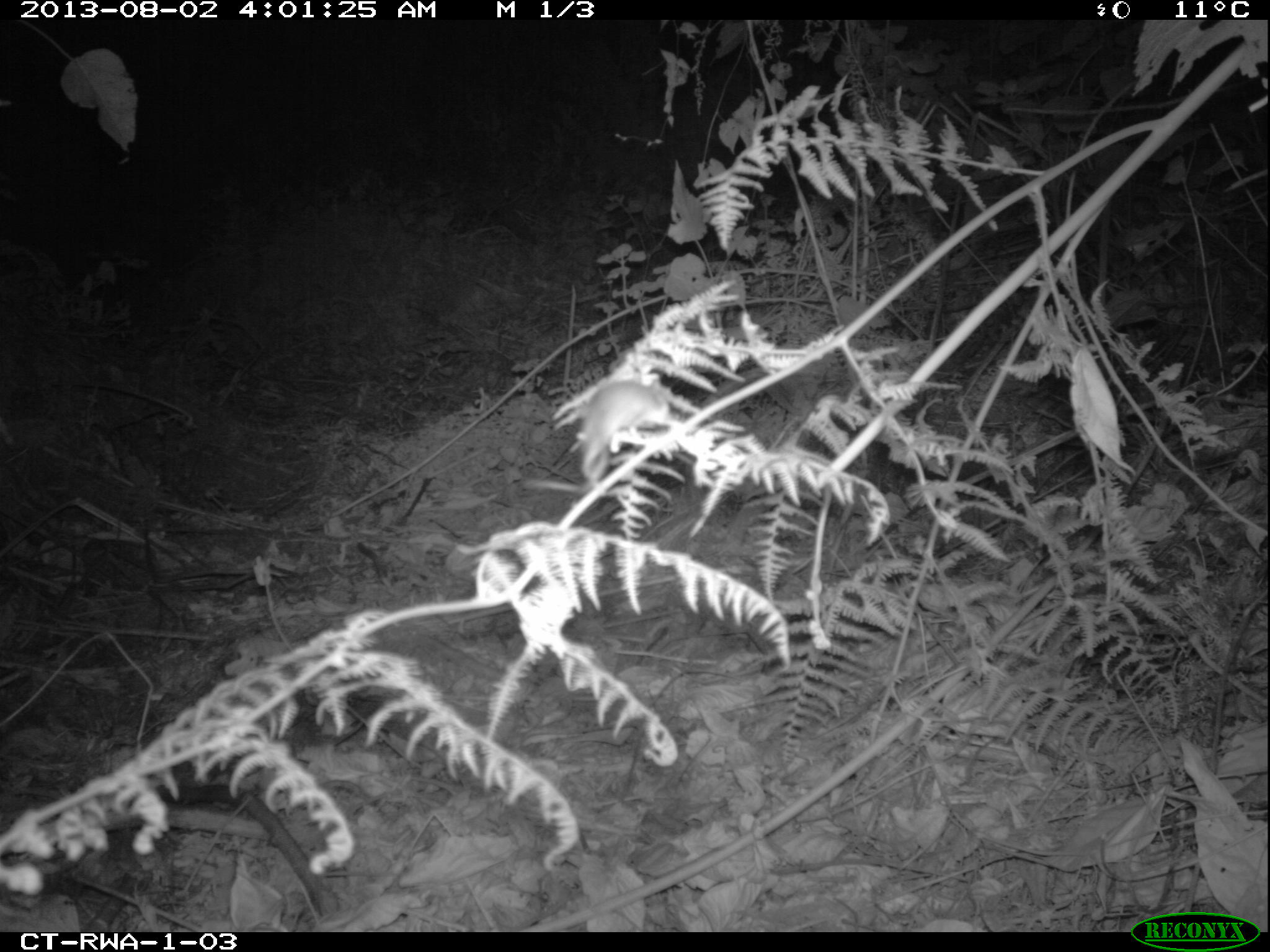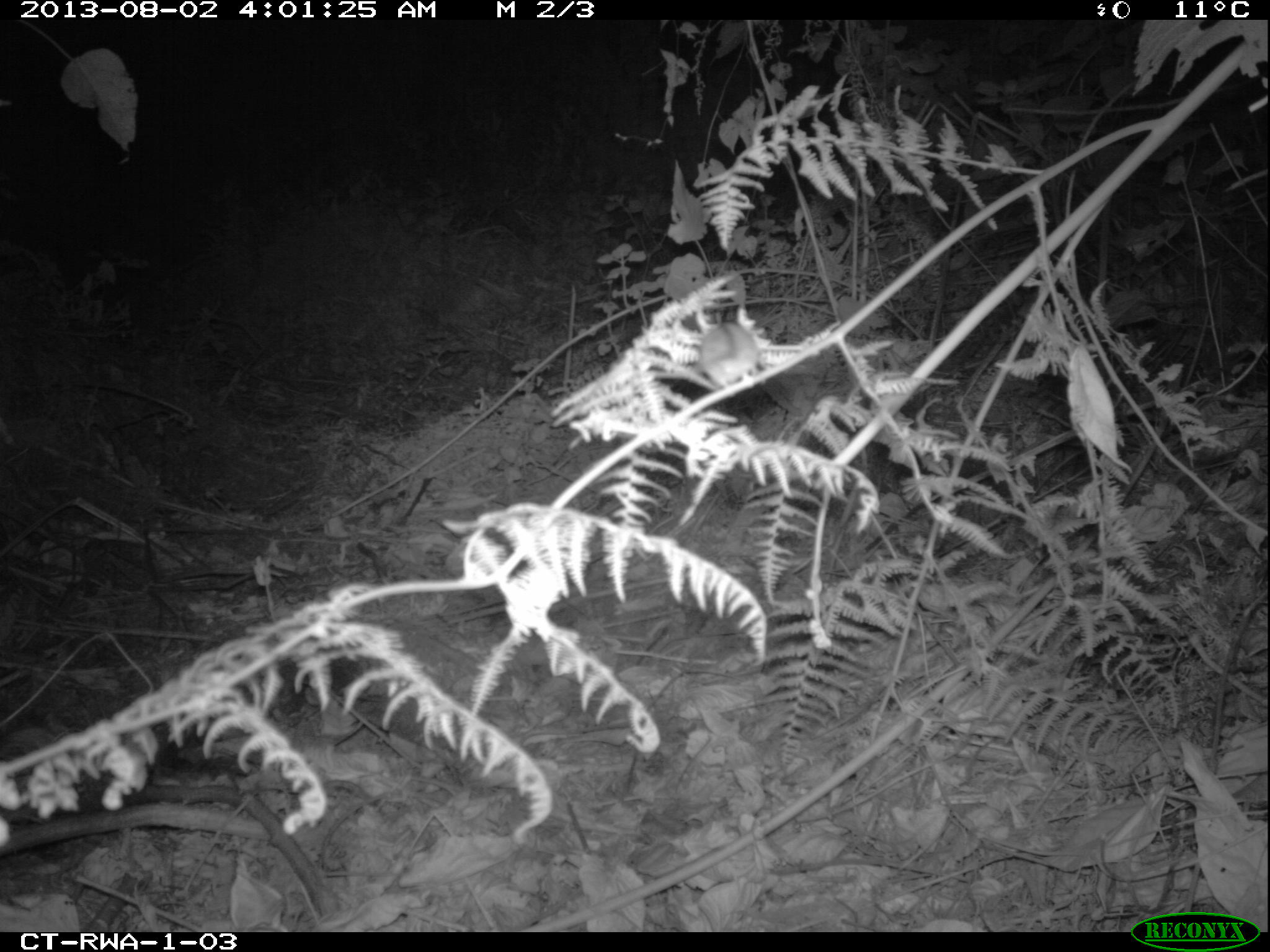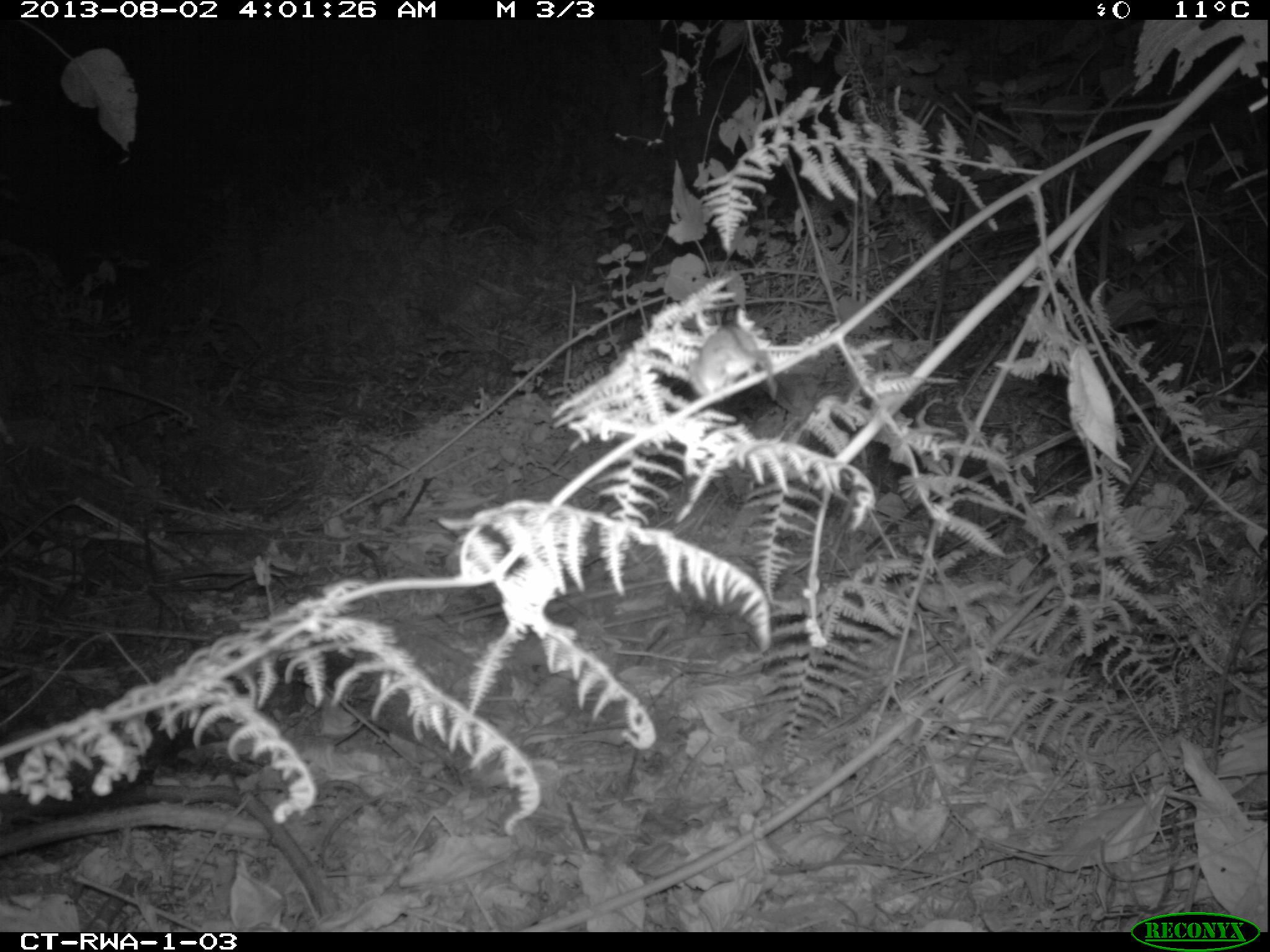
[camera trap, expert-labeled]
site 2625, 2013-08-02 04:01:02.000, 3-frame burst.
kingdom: Animalia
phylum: Chordata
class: Mammalia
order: Rodentia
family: Muridae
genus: Colomys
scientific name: Colomys goslingi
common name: african water rat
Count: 1.